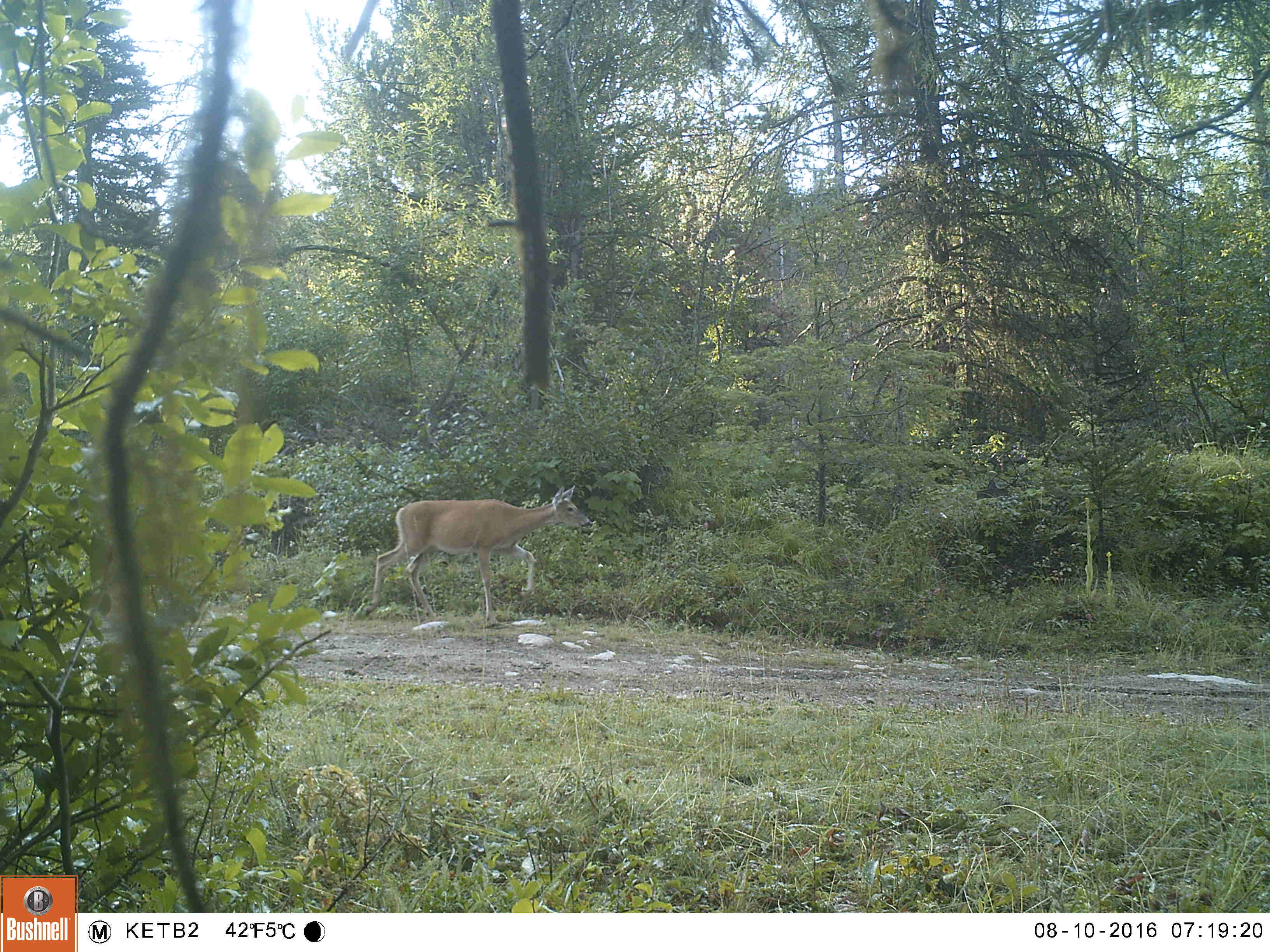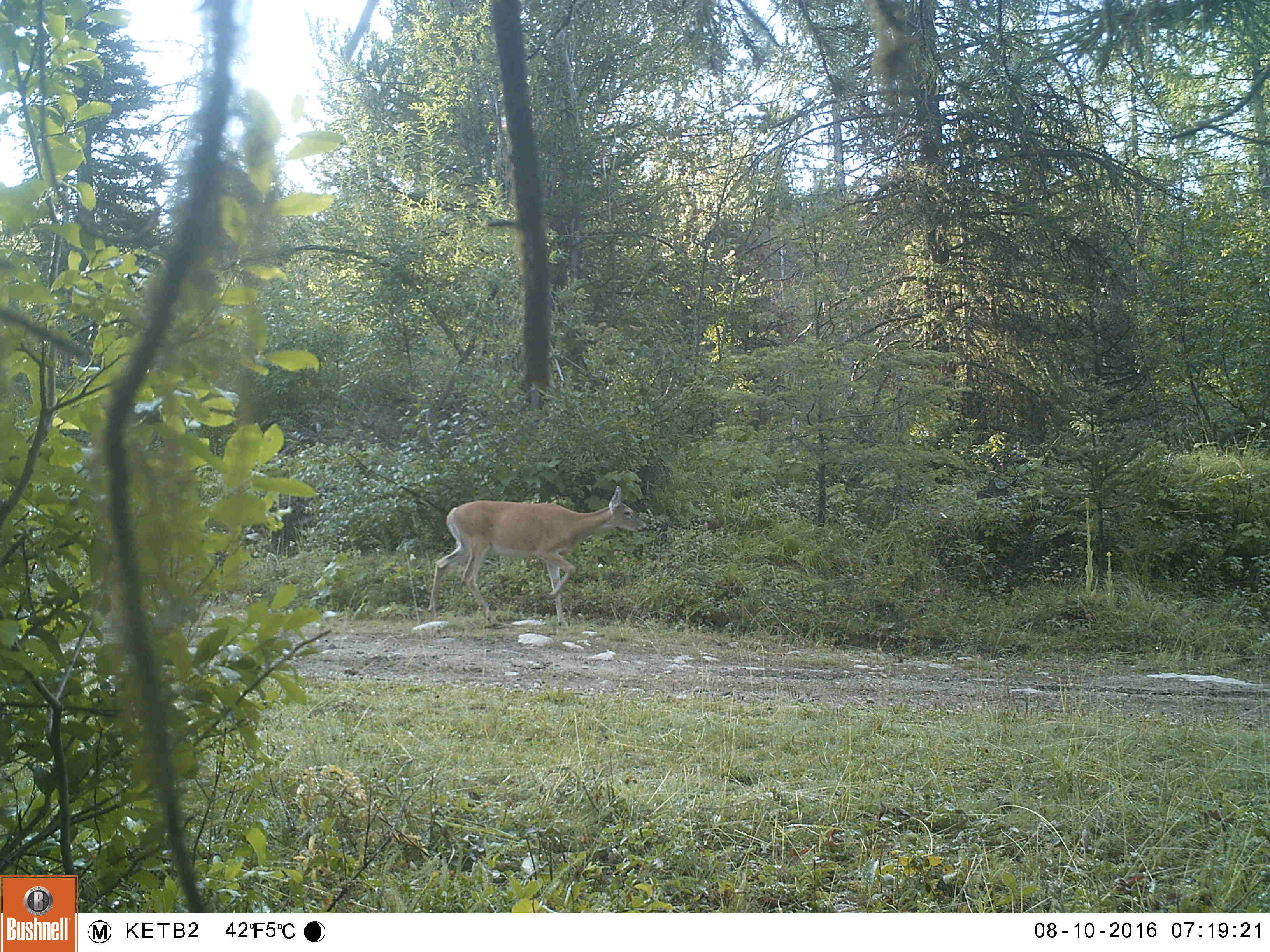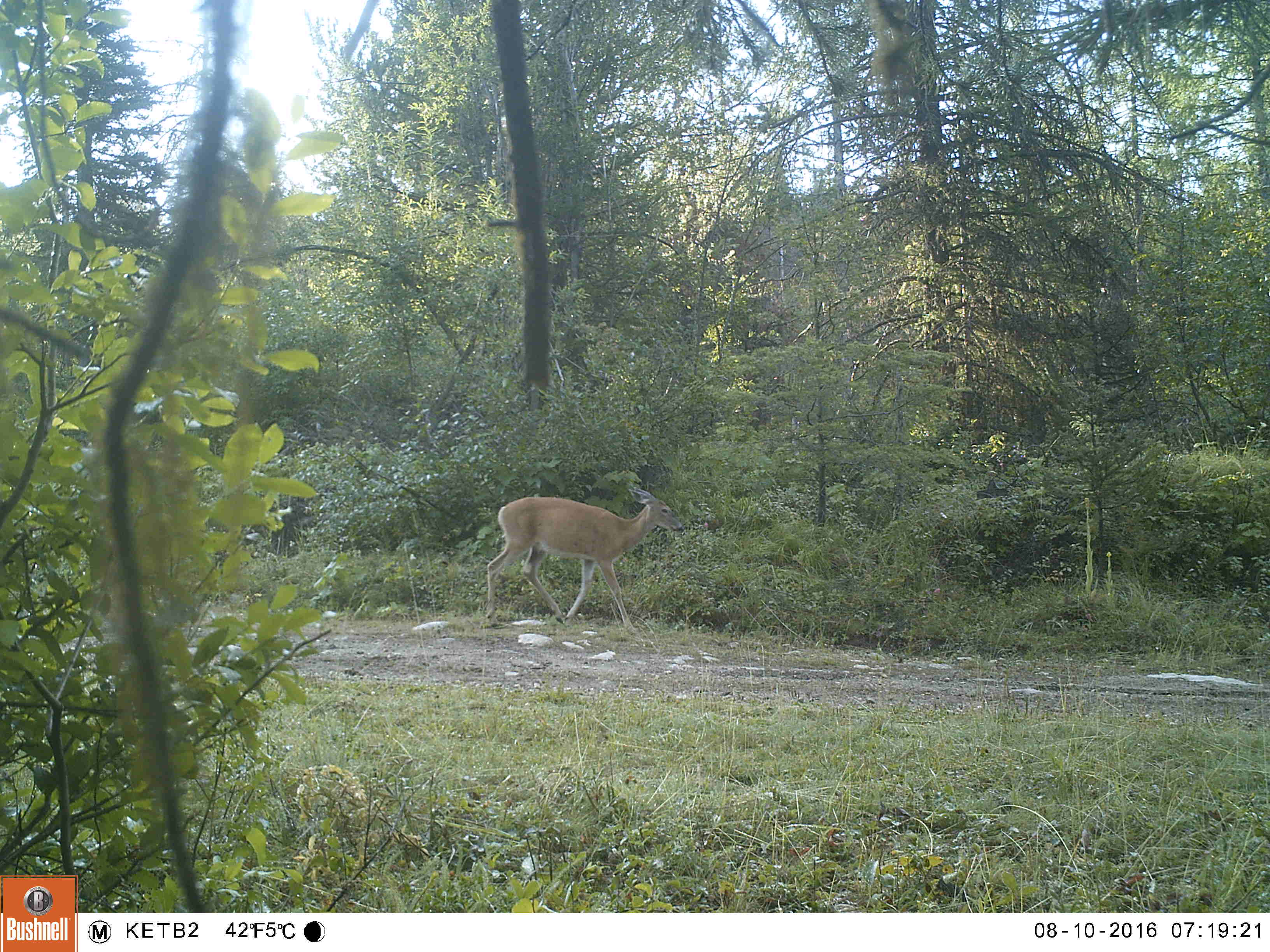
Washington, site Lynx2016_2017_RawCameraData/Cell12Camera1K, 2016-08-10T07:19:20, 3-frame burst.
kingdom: Animalia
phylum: Chordata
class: Mammalia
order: Artiodactyla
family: Cervidae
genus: Odocoileus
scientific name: Odocoileus virginianus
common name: white-tailed deer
Odocoileus virginianus (white-tailed deer). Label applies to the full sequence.